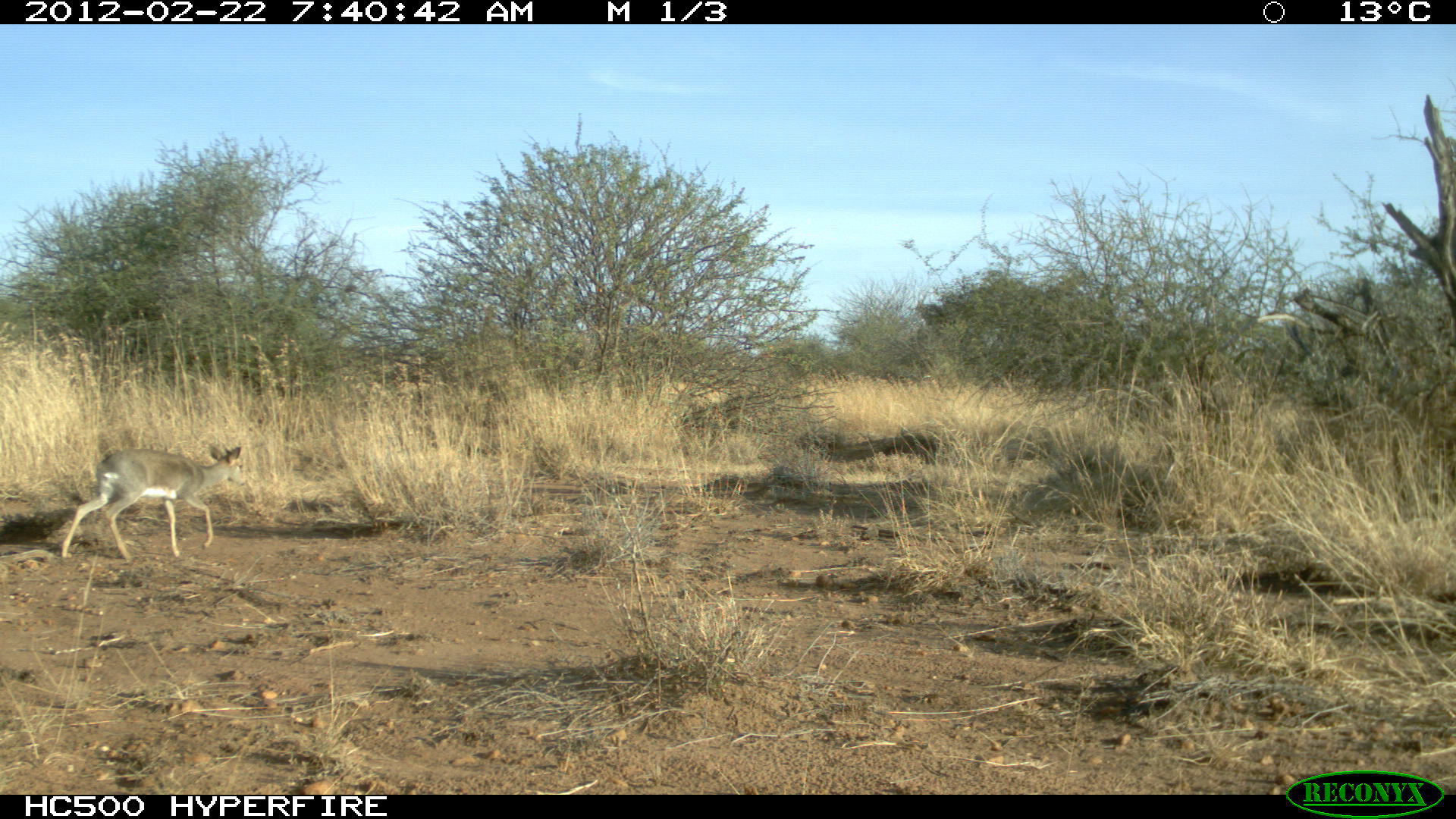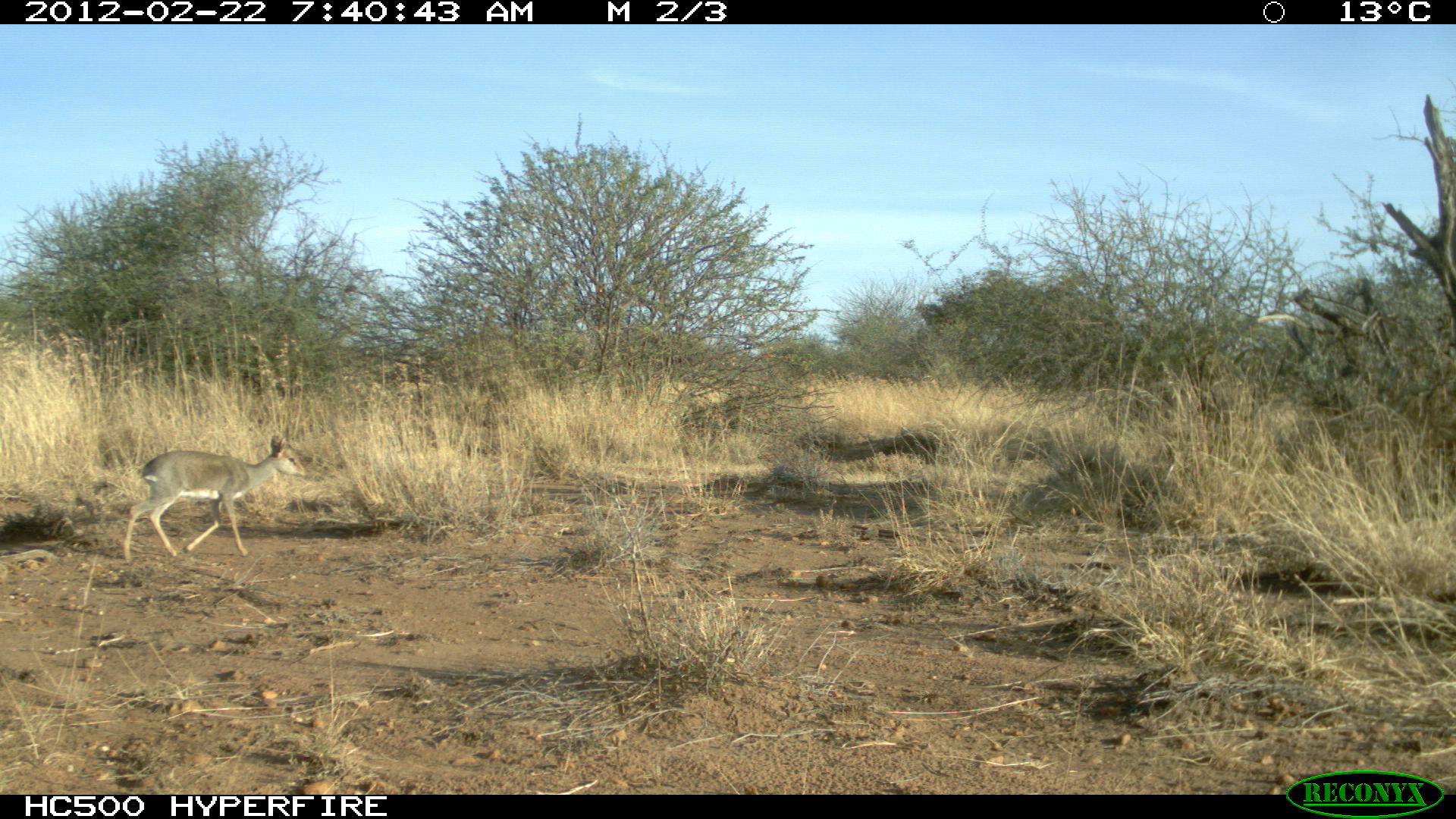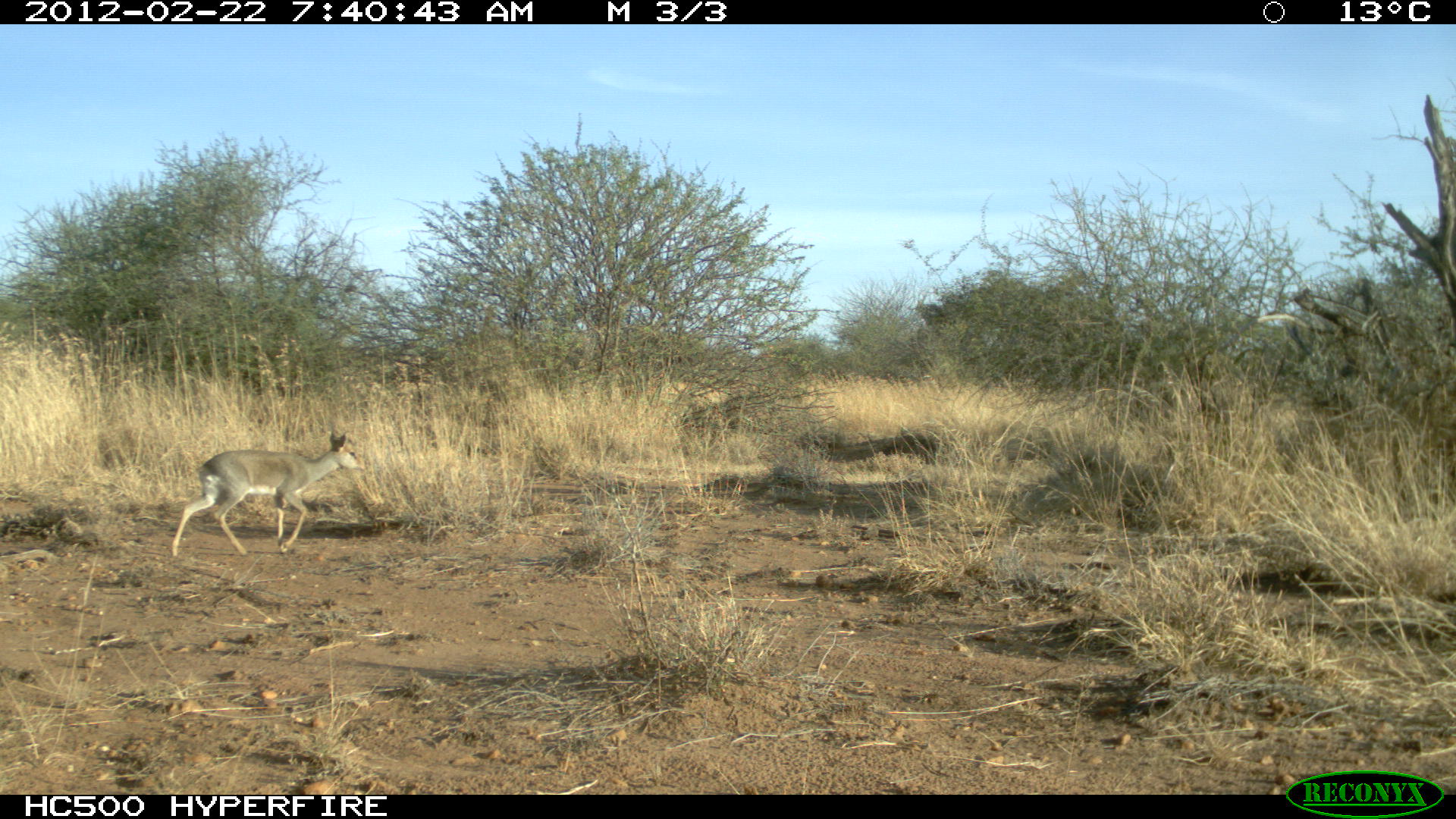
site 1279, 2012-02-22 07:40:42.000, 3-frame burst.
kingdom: Animalia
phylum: Chordata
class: Mammalia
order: Artiodactyla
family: Bovidae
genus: Madoqua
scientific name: Madoqua guentheri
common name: günther's dik-dik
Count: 1.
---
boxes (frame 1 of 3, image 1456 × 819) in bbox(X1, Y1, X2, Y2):
madoqua guentheri: bbox(60, 444, 247, 559)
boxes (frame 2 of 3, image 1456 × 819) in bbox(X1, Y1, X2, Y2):
madoqua guentheri: bbox(124, 434, 307, 562)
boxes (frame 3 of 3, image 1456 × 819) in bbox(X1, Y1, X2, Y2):
madoqua guentheri: bbox(171, 425, 367, 558)